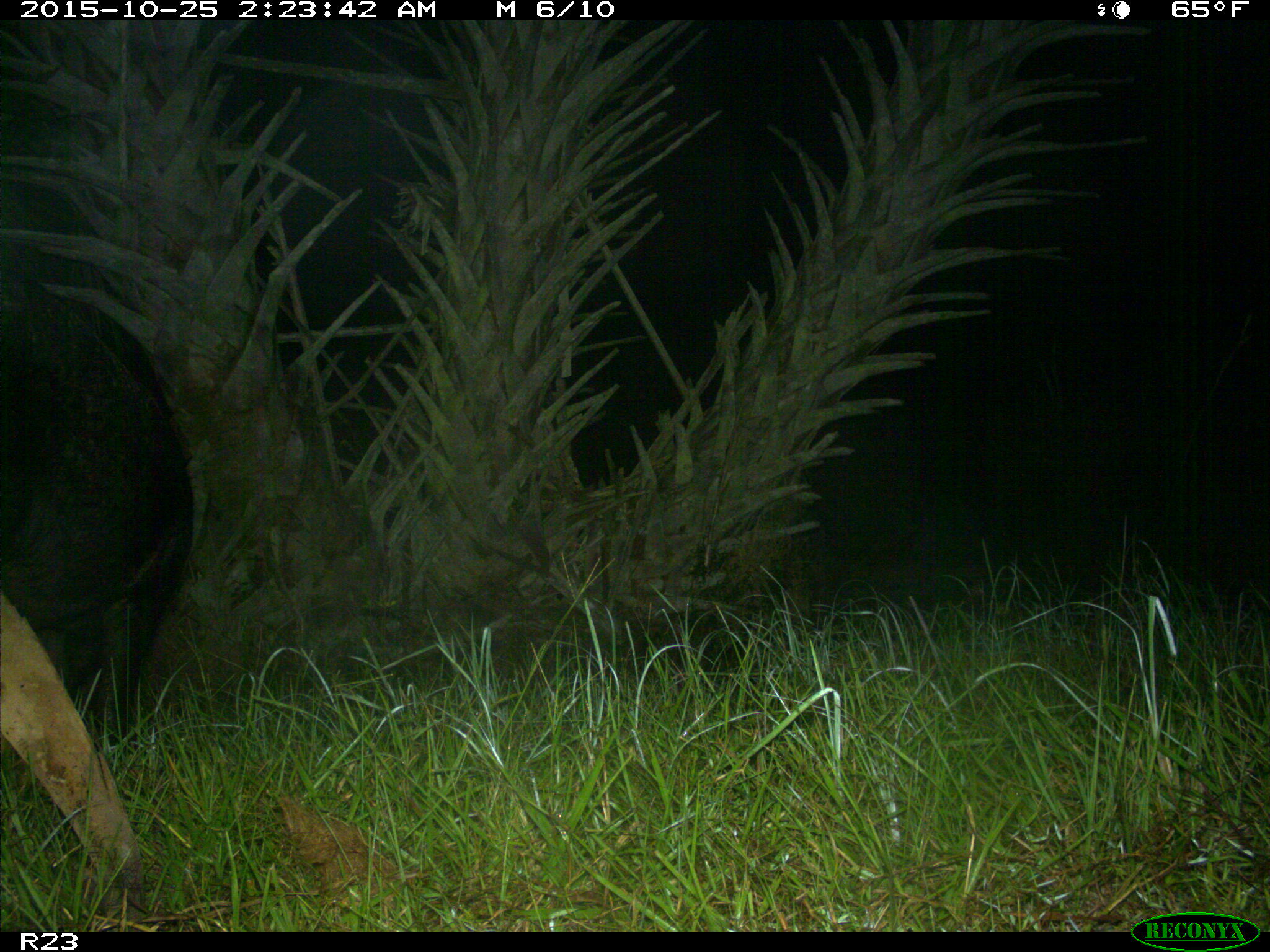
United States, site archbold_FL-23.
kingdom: Animalia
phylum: Chordata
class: Mammalia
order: Artiodactyla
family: Suidae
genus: Sus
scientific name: Sus scrofa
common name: wild boar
Sus scrofa (wild boar).